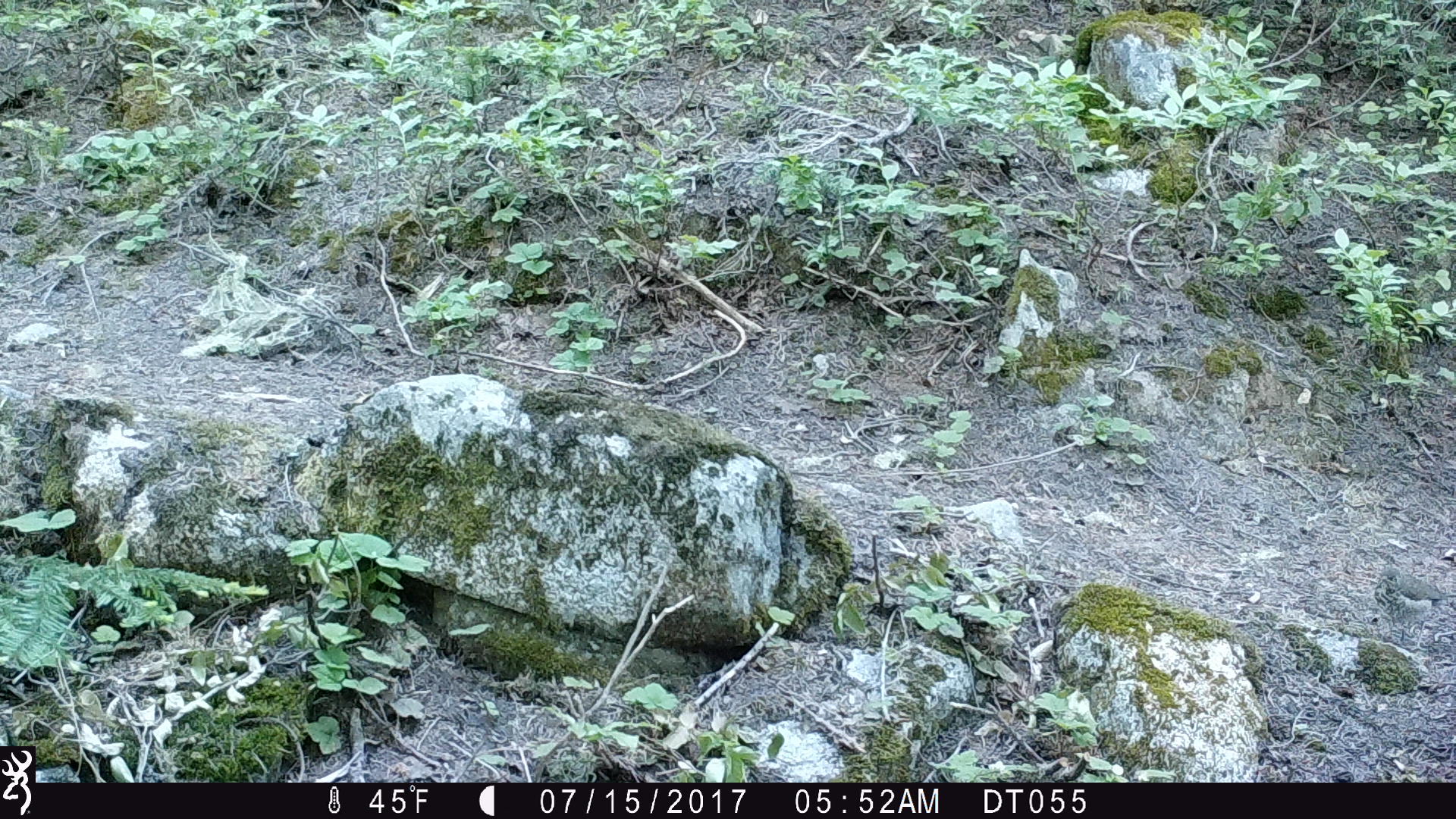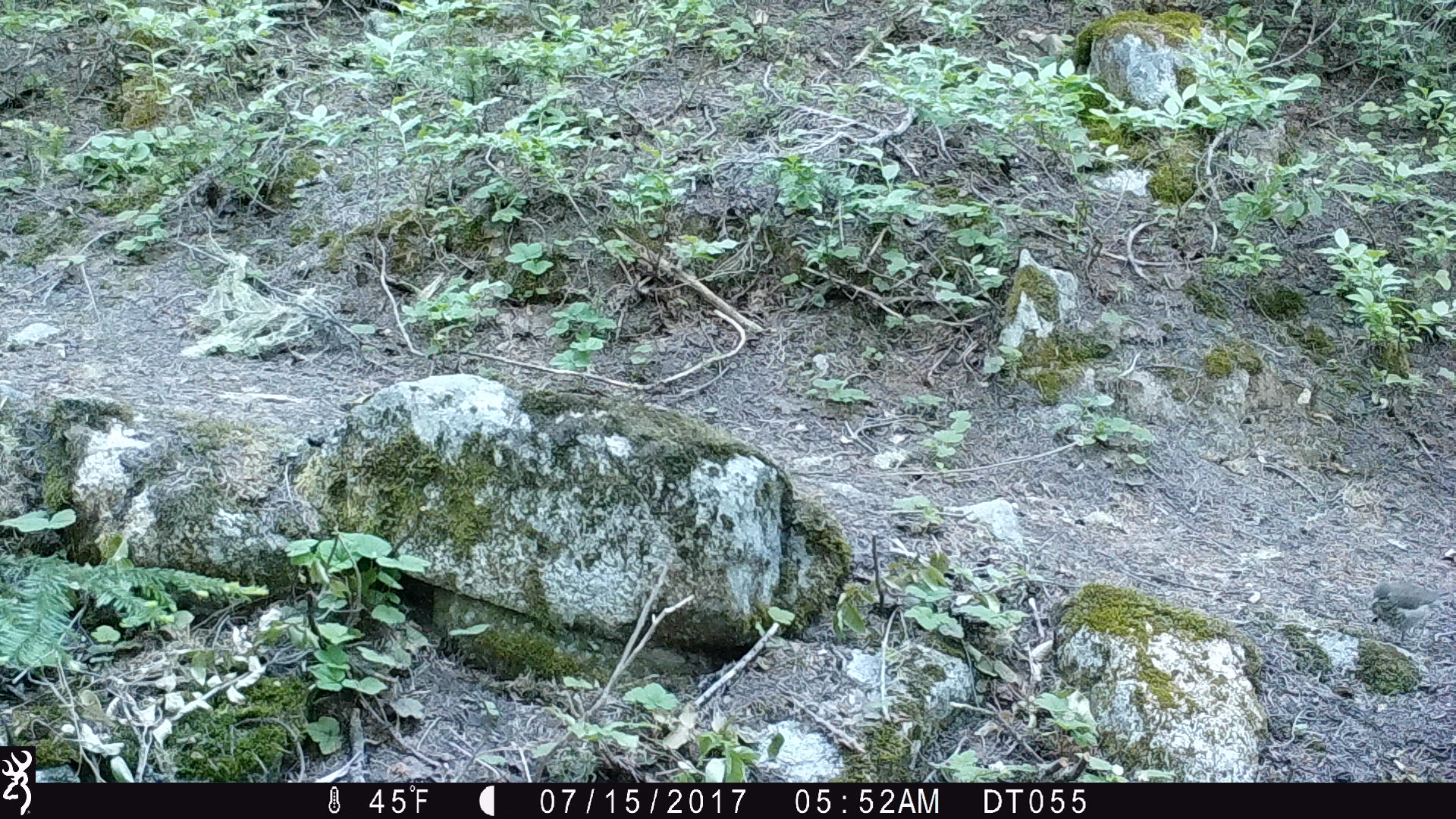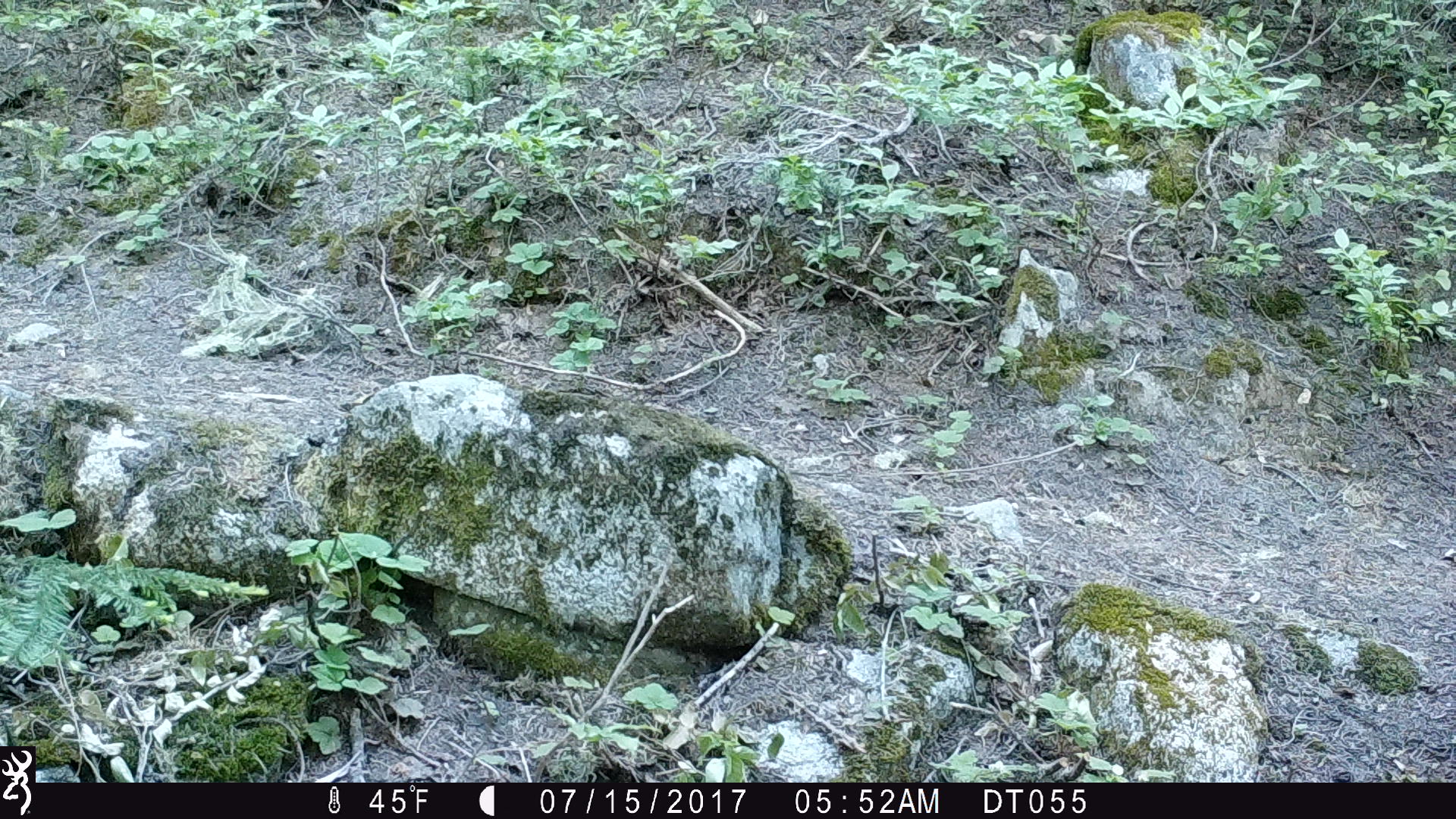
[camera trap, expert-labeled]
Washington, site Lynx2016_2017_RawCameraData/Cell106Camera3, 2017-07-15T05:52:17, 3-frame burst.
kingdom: Animalia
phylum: Chordata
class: Aves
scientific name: Aves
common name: birds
Aves (birds). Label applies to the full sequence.